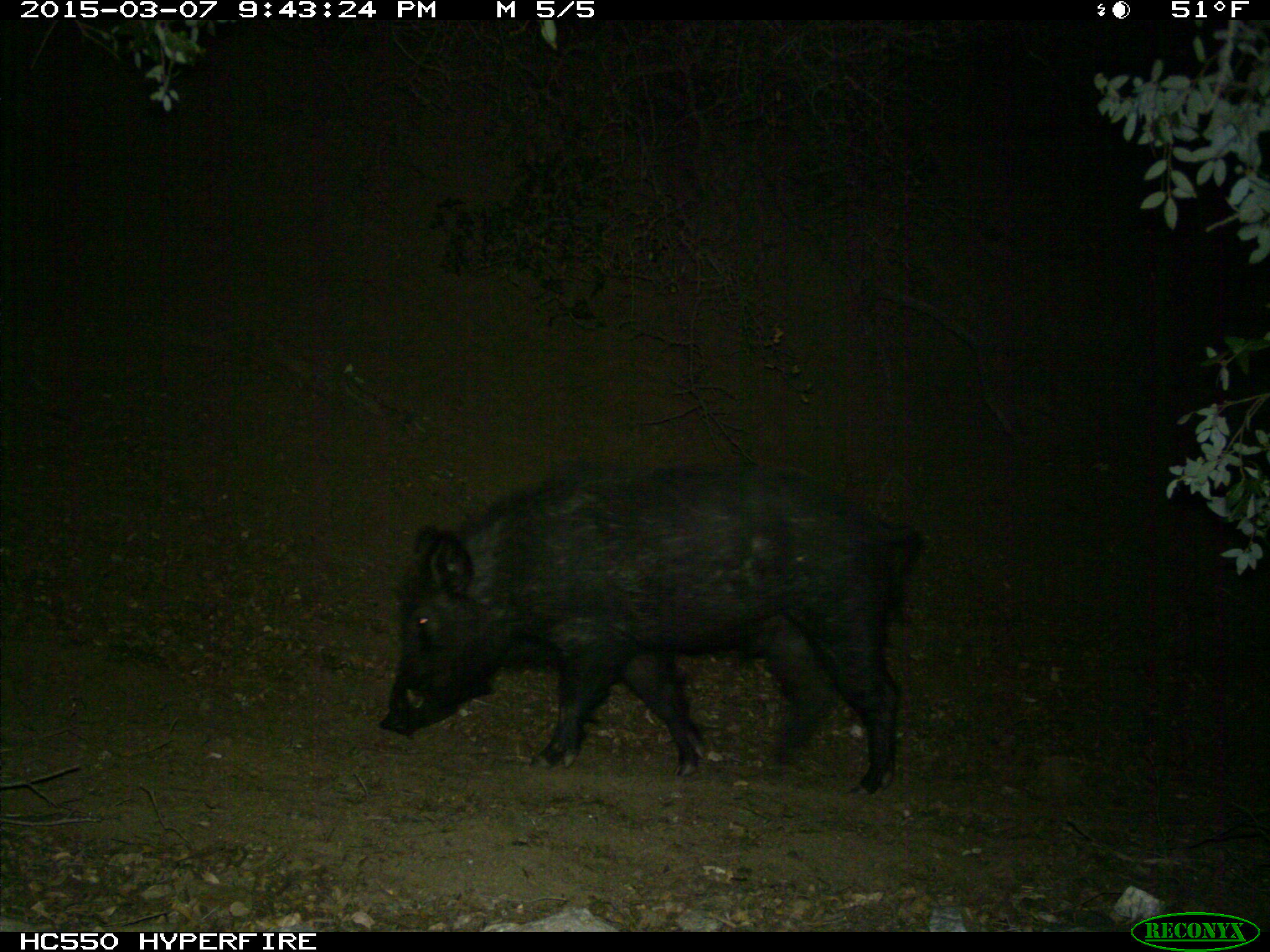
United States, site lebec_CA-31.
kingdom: Animalia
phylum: Chordata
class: Mammalia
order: Artiodactyla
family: Suidae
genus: Sus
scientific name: Sus scrofa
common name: wild boar